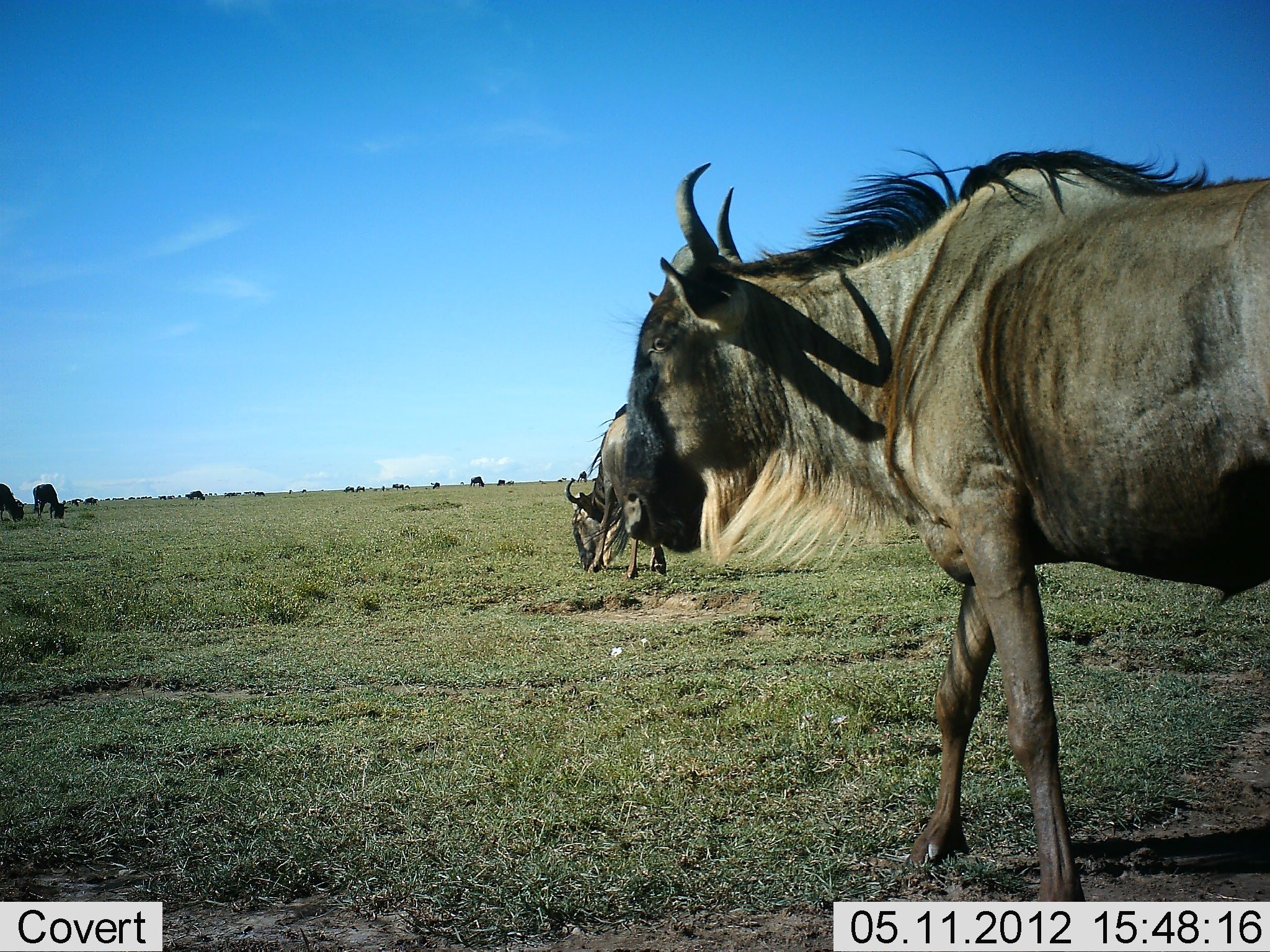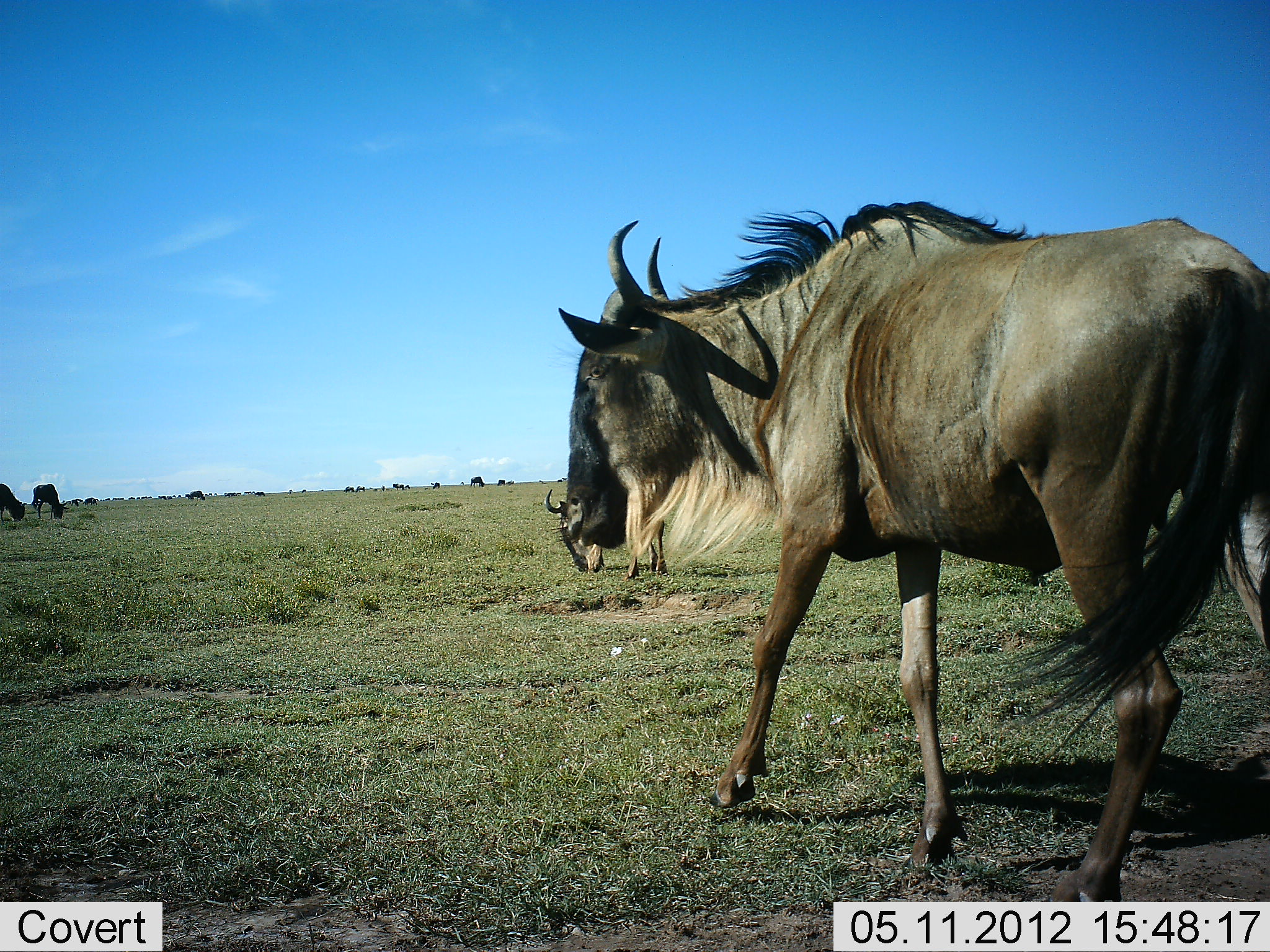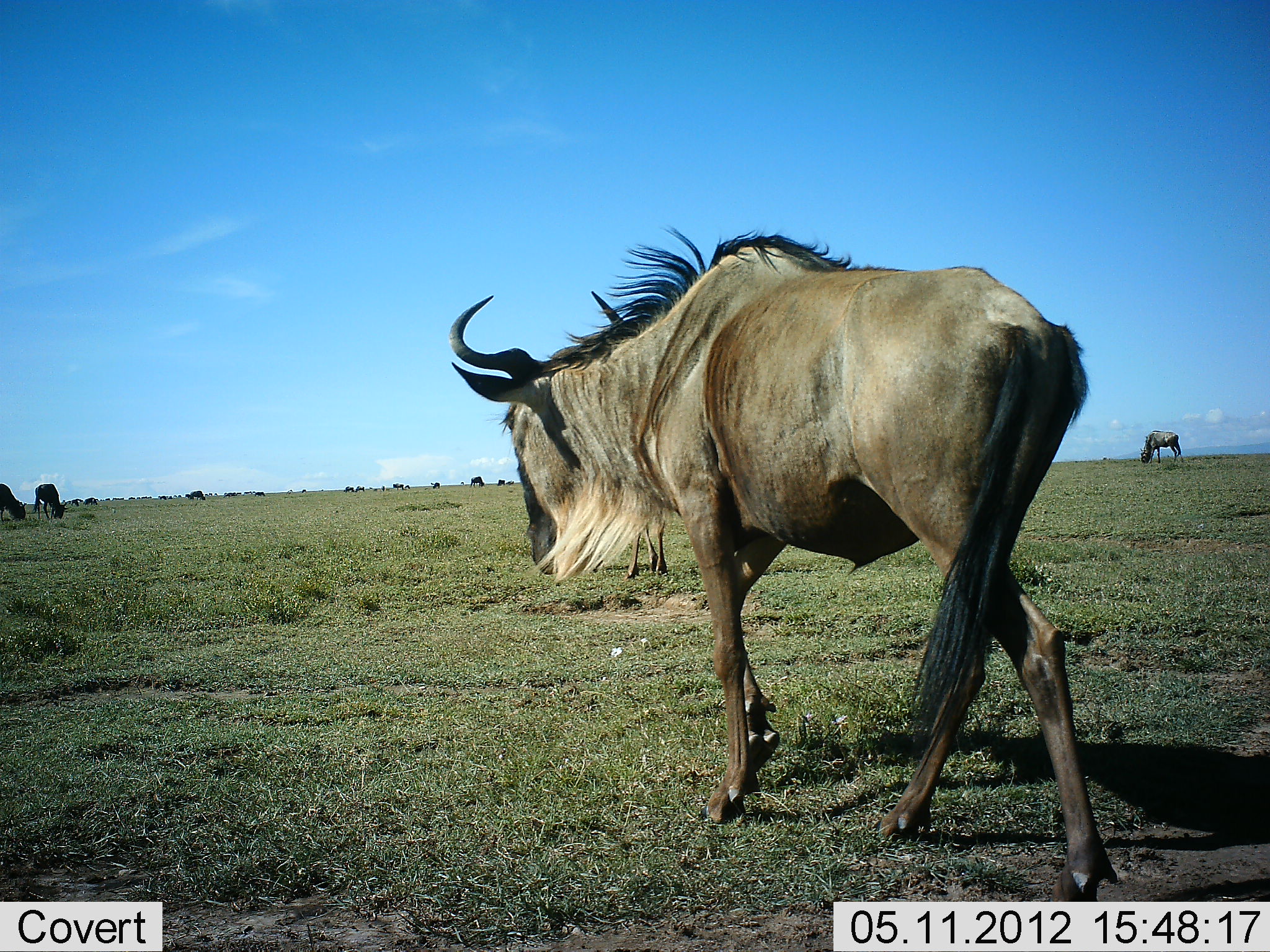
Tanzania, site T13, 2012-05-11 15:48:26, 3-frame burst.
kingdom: Animalia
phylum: Chordata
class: Mammalia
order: Artiodactyla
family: Bovidae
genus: Connochaetes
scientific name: Connochaetes taurinus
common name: blue wildebeest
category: wildebeest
Wildebeest (blue wildebeest) (Connochaetes taurinus), count 5. Behavior (volunteer vote fractions): standing 20%, resting 0%, moving 100%, interacting 0%. Young present (vote fraction): 0%. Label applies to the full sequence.